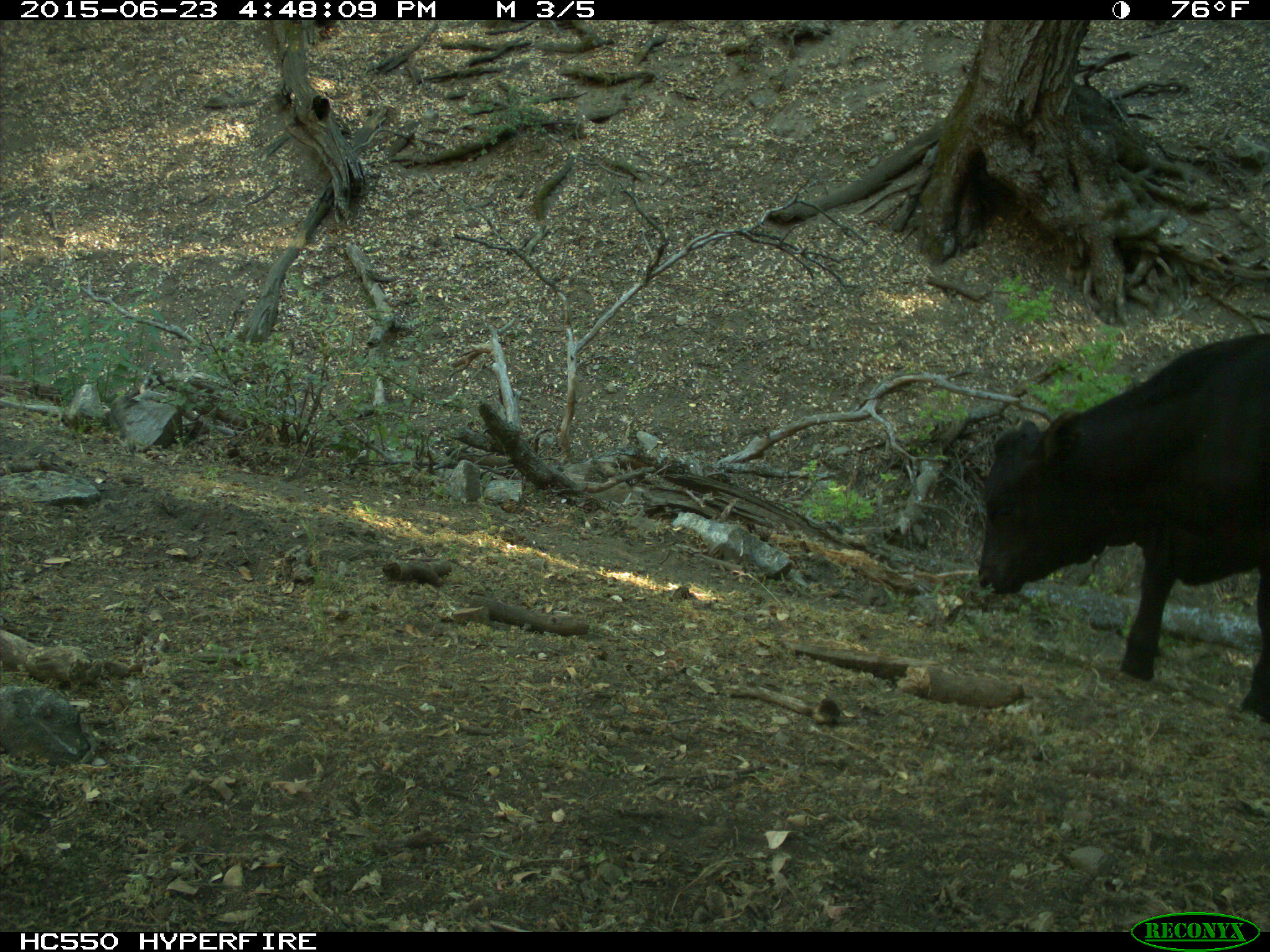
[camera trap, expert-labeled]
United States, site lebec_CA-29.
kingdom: Animalia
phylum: Chordata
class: Mammalia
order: Artiodactyla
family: Bovidae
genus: Bos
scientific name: Bos taurus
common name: domestic cow